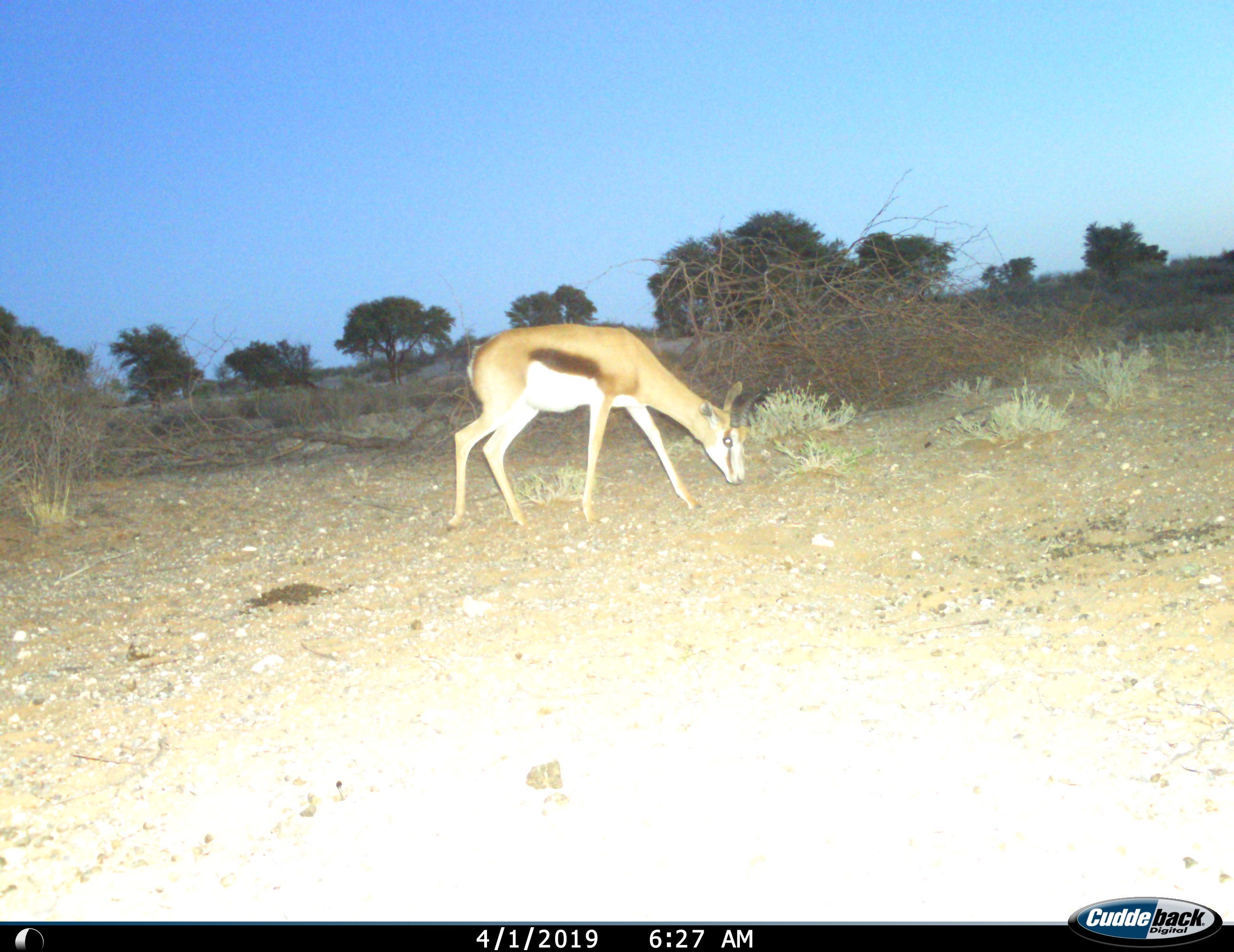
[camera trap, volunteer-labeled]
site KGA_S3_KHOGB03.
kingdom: Animalia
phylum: Chordata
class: Mammalia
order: Artiodactyla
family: Bovidae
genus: Antidorcas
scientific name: Antidorcas marsupialis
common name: springbok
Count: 1.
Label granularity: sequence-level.